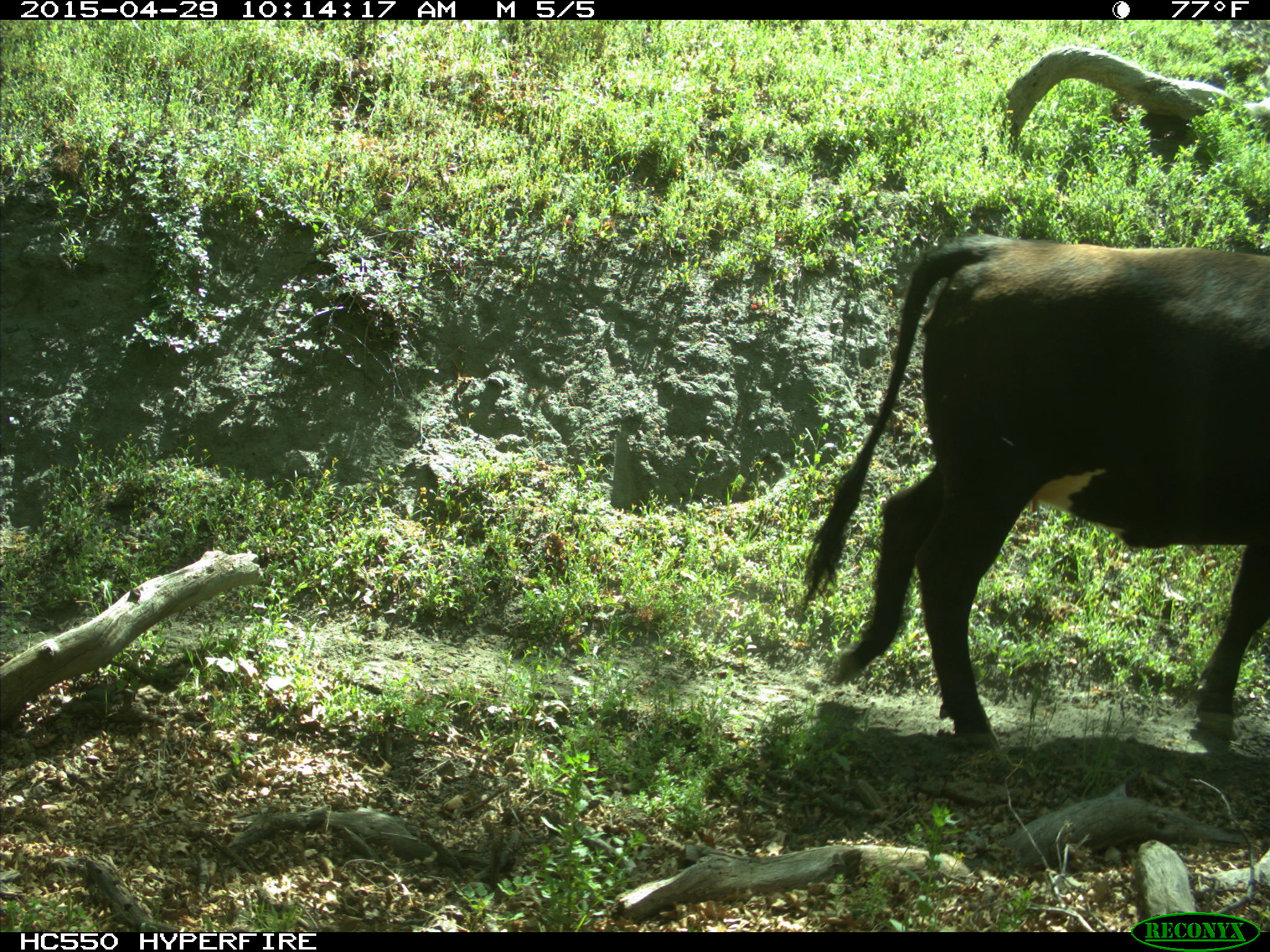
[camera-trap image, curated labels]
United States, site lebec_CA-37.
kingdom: Animalia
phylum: Chordata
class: Mammalia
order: Artiodactyla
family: Bovidae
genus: Bos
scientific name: Bos taurus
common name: domestic cow